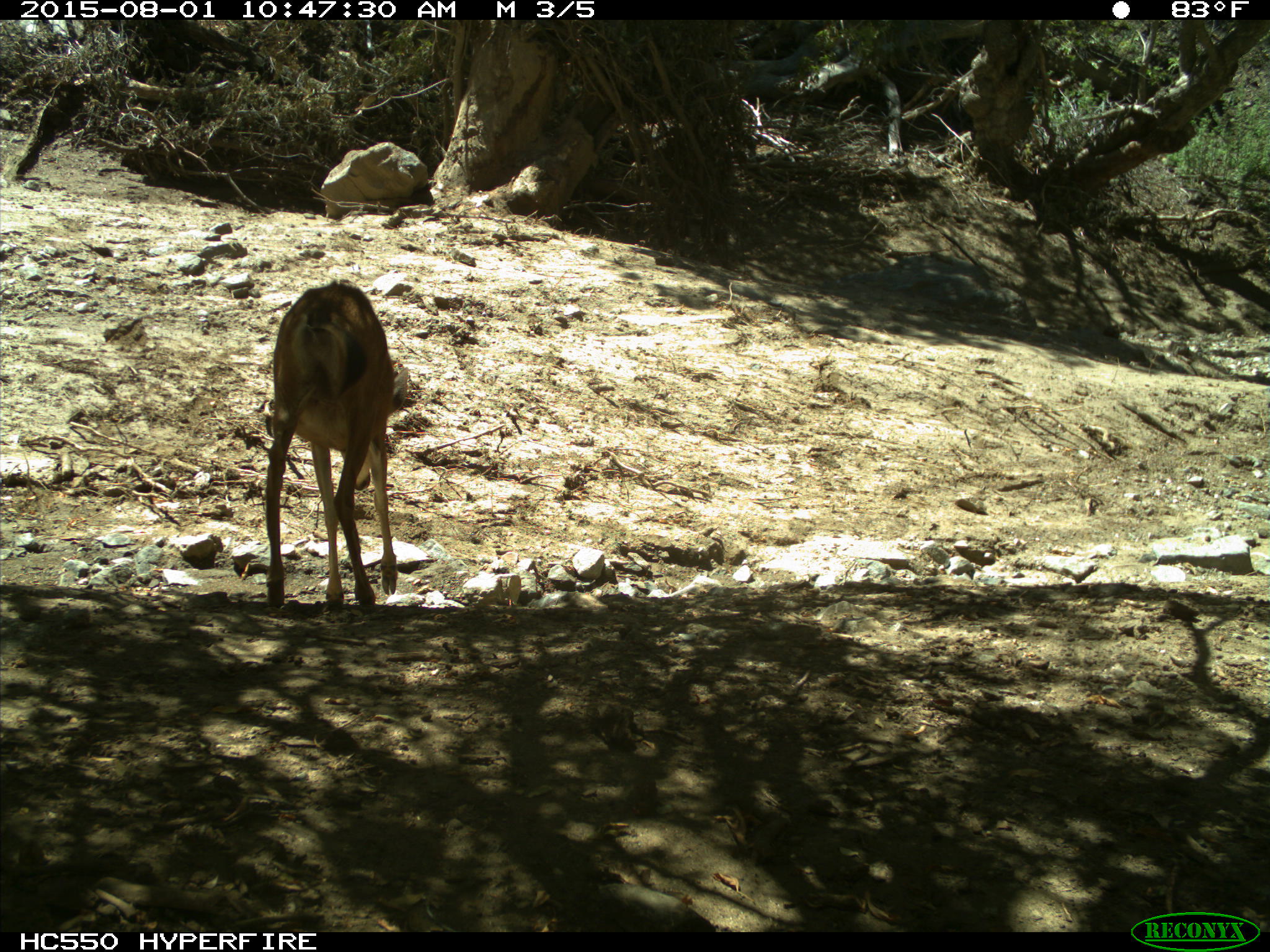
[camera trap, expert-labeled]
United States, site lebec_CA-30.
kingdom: Animalia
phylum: Chordata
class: Mammalia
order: Artiodactyla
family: Cervidae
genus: Odocoileus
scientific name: Odocoileus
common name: deer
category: unidentified deer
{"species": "unidentified deer (deer) (Odocoileus)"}